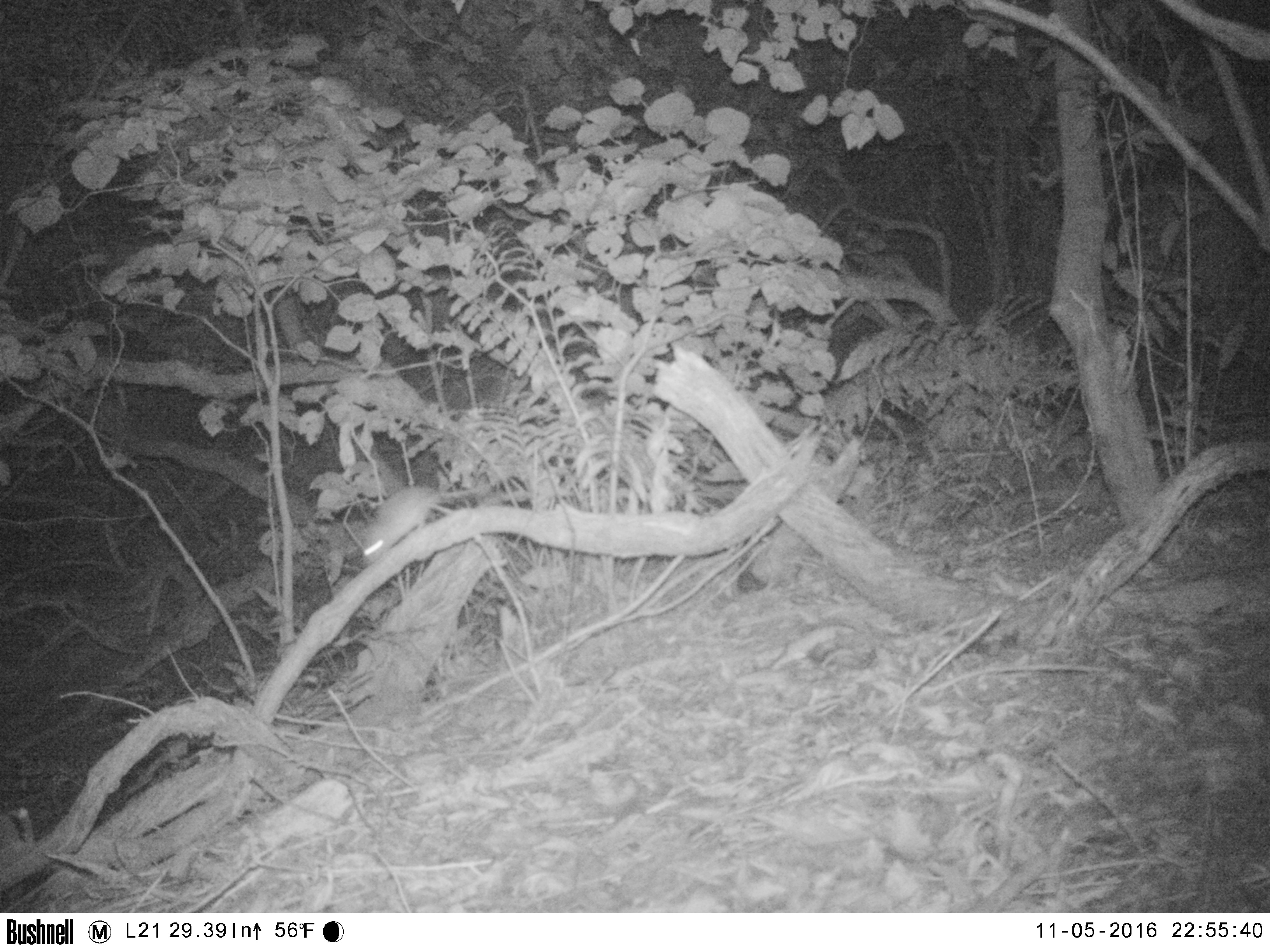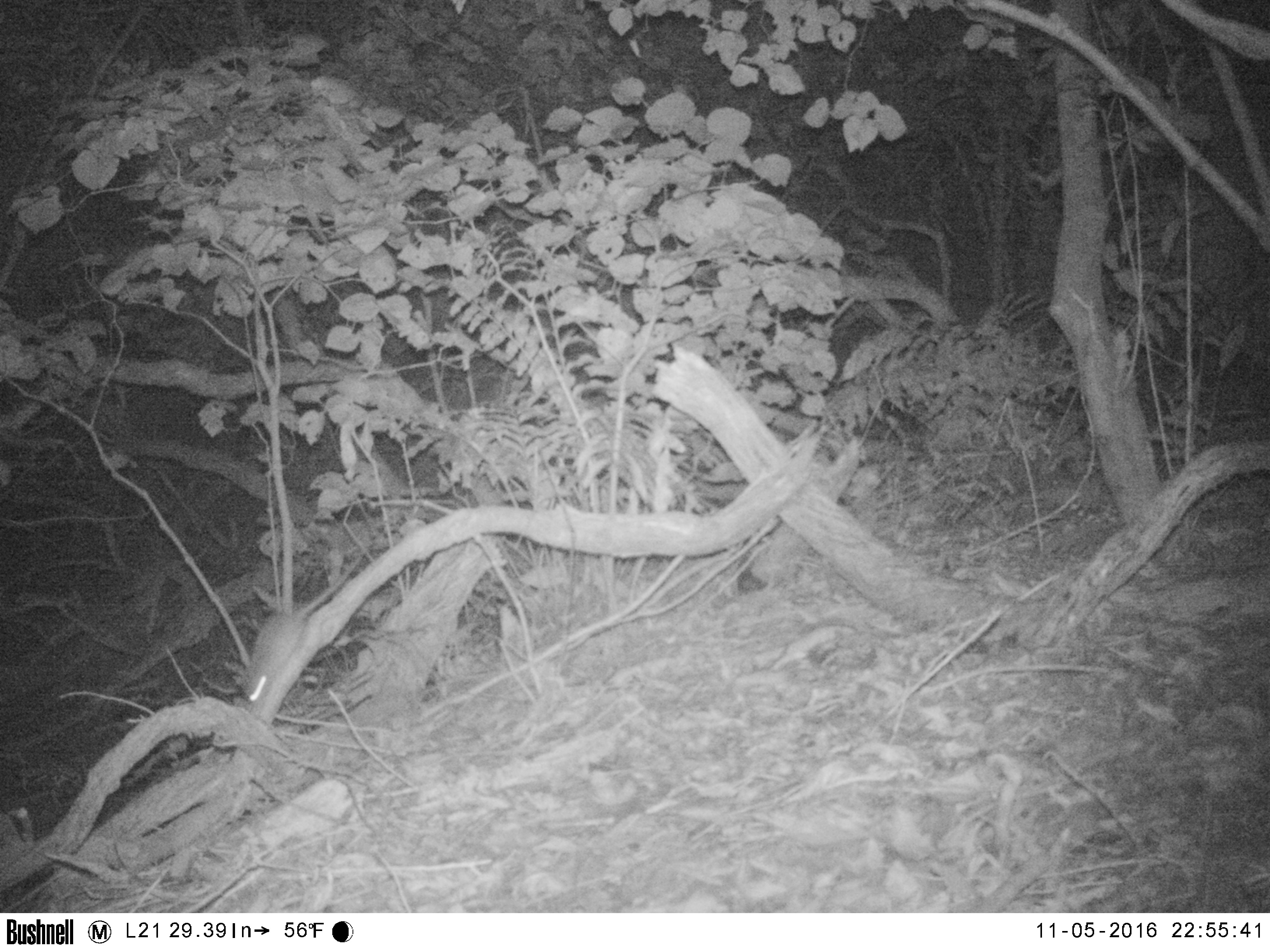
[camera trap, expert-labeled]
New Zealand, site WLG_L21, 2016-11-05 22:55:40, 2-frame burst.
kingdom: Animalia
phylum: Chordata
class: Mammalia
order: Rodentia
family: Muridae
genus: Rattus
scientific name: Rattus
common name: rat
Rat (Rattus).